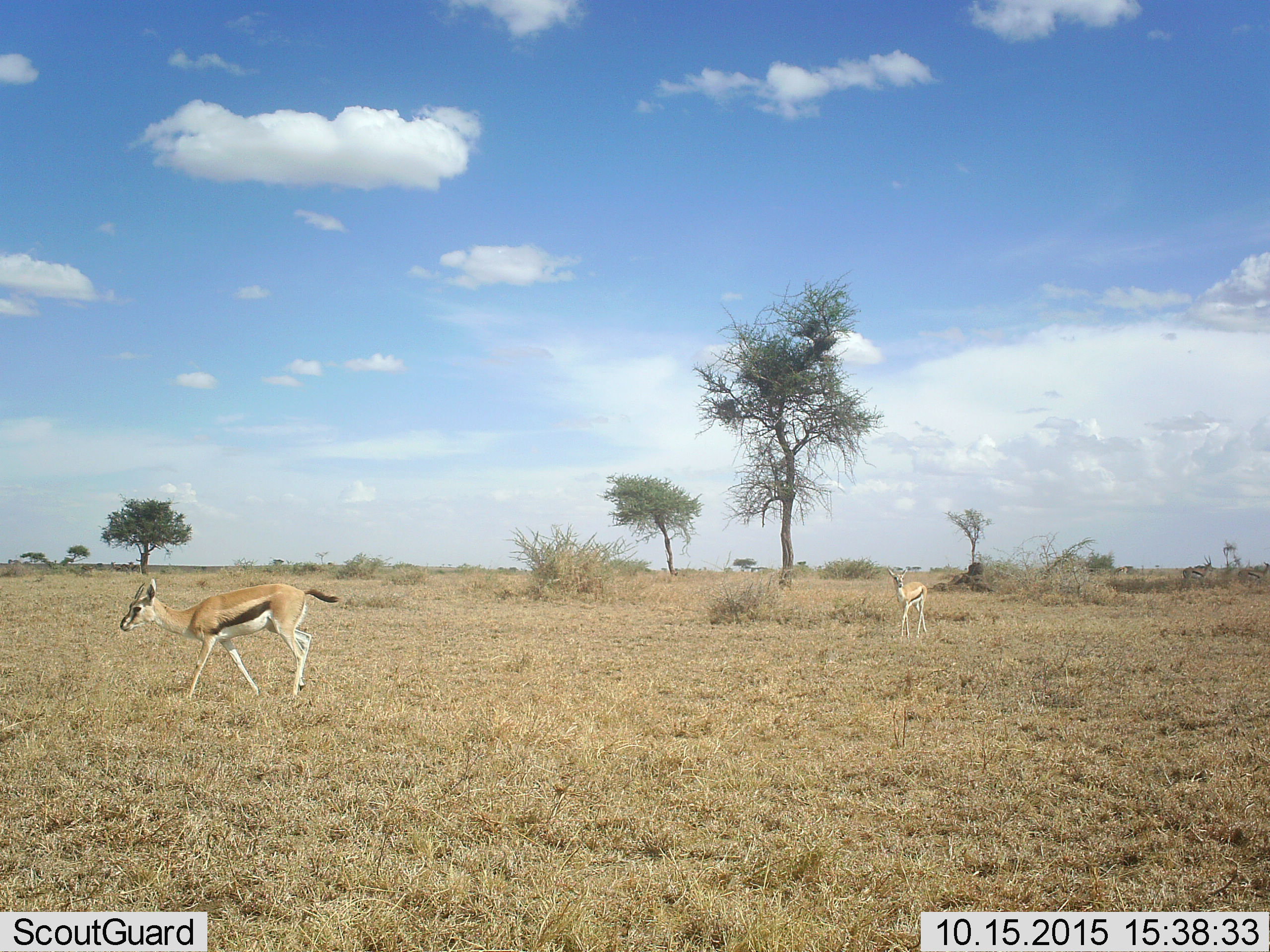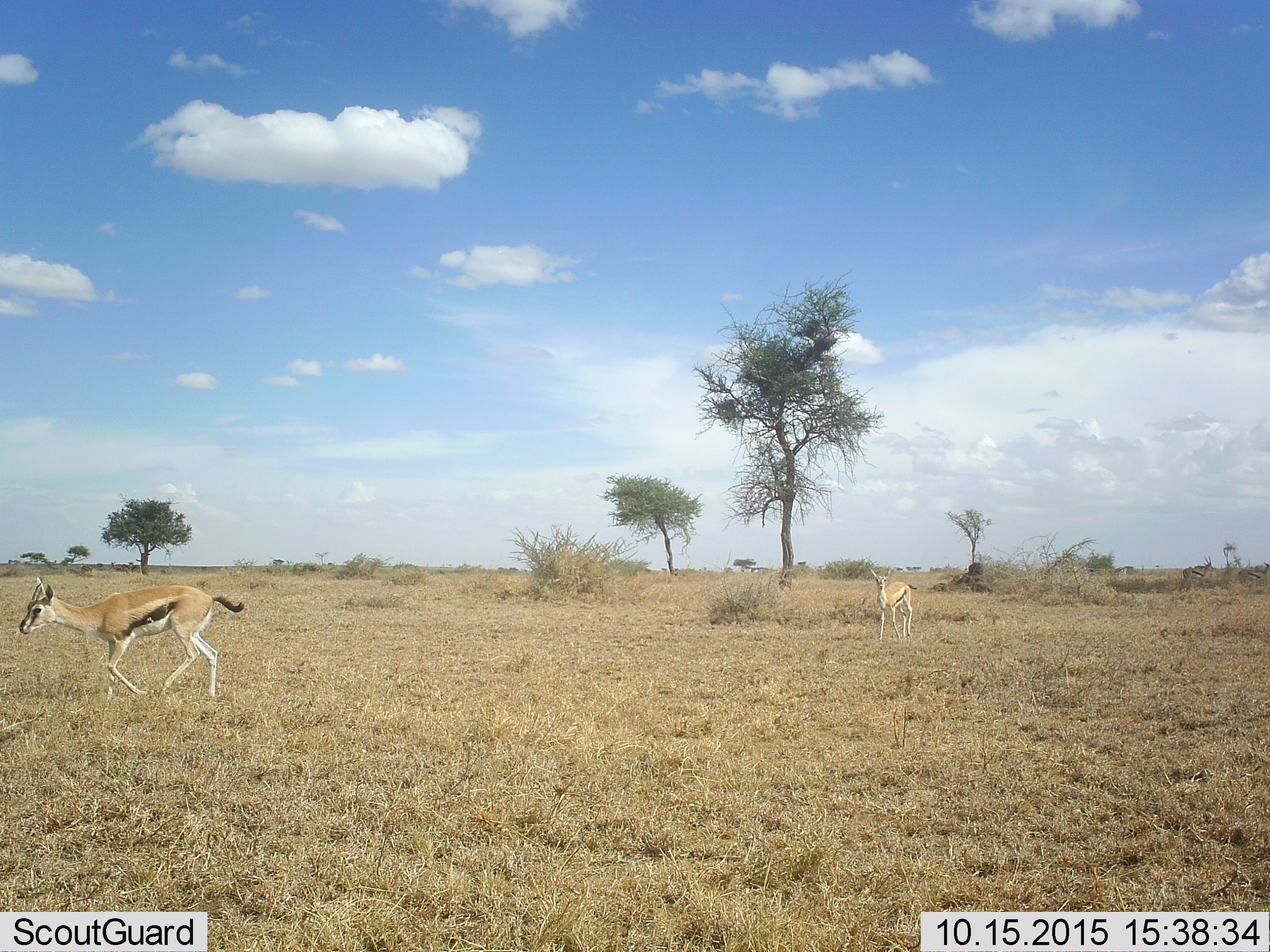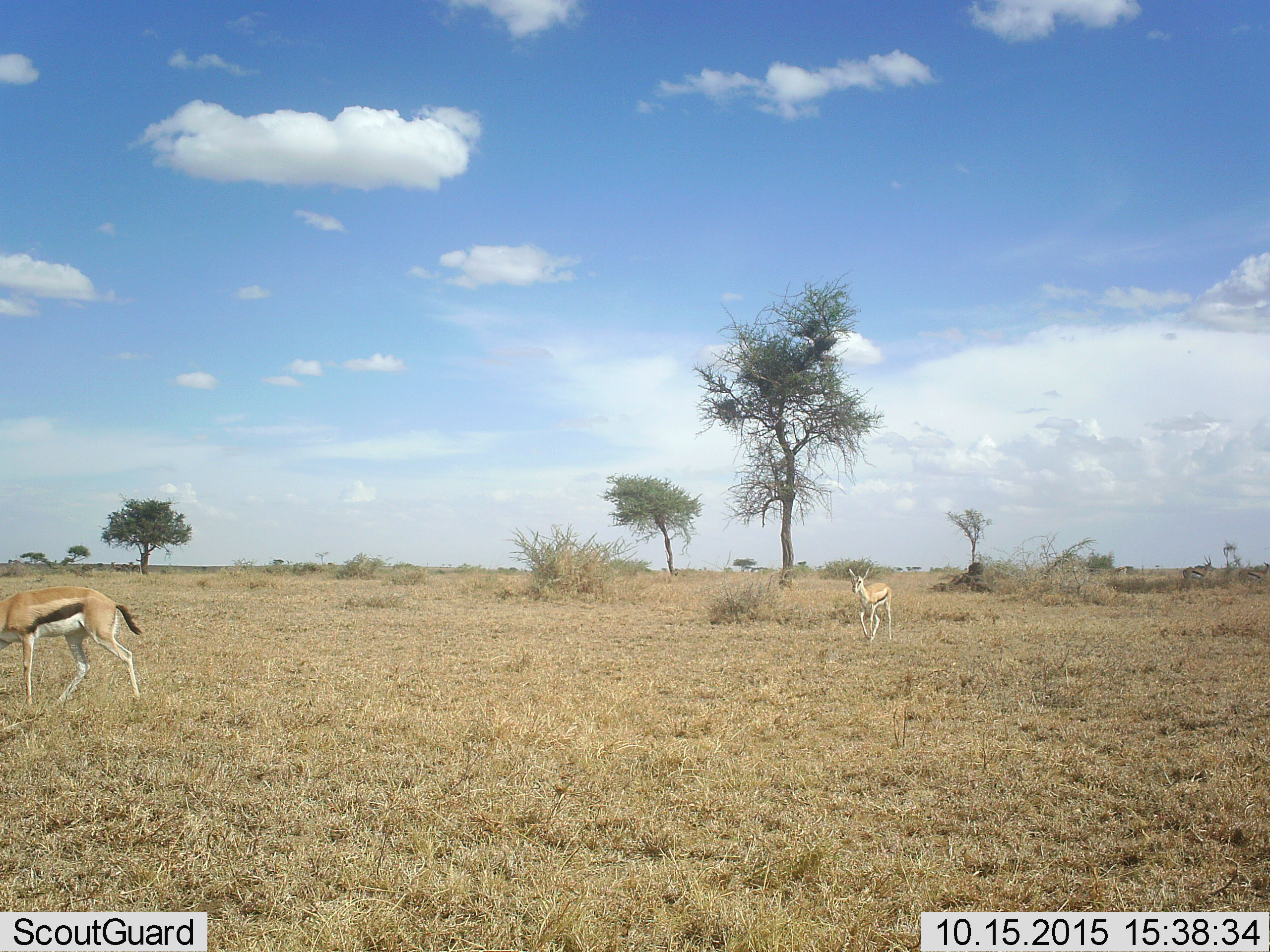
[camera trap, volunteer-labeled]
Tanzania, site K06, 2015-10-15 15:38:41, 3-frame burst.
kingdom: Animalia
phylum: Chordata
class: Mammalia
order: Artiodactyla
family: Bovidae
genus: Eudorcas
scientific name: Eudorcas thomsonii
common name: thomson's gazelle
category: gazellethomsons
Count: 2.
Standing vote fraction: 20%.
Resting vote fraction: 0%.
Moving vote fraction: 100%.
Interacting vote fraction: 0%.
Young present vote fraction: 20%.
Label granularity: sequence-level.